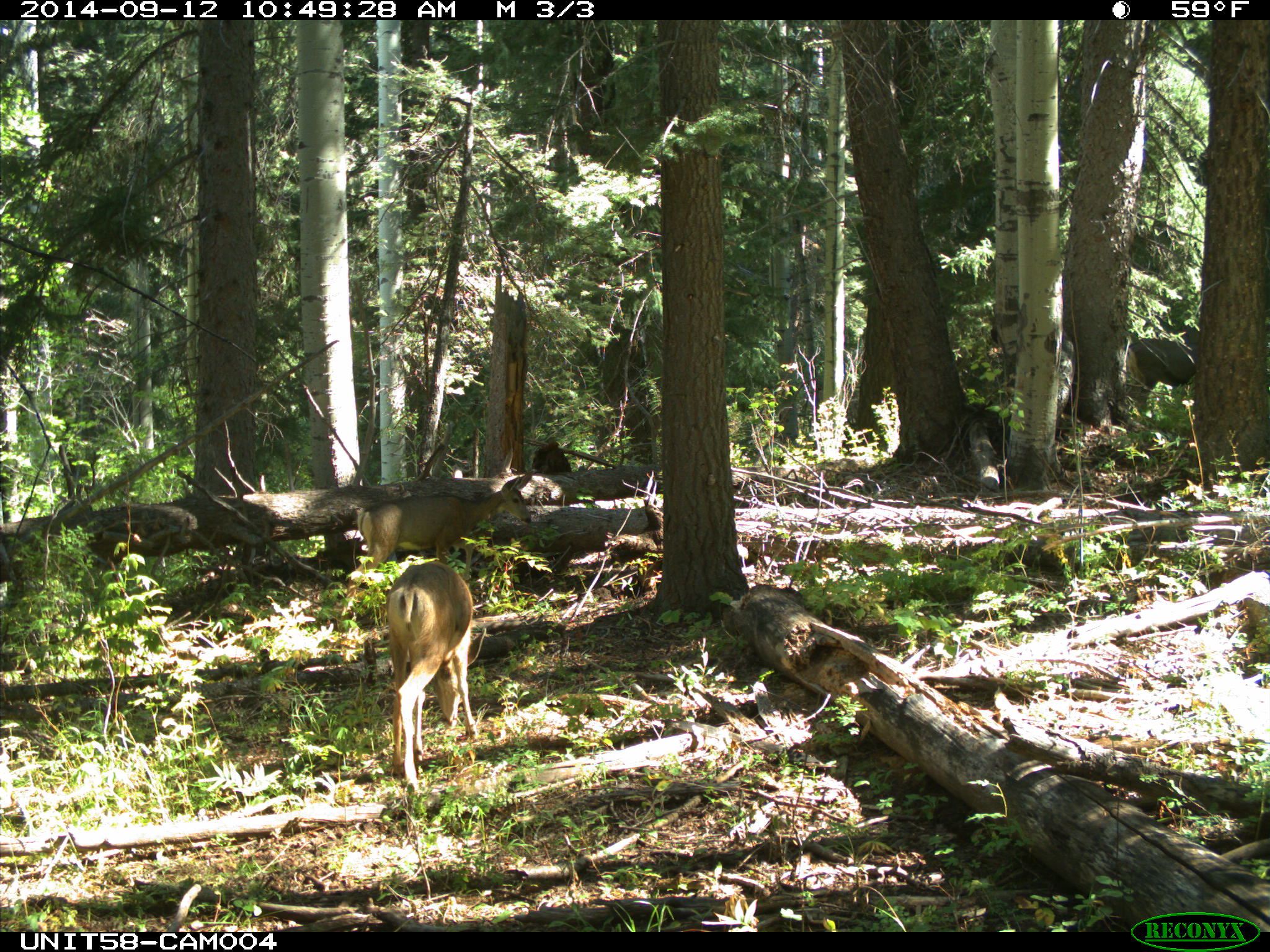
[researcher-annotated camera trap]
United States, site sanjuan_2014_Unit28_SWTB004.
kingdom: Animalia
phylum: Chordata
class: Mammalia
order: Artiodactyla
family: Cervidae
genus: Odocoileus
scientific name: Odocoileus hemionus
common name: mule deer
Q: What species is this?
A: Odocoileus hemionus (mule deer).